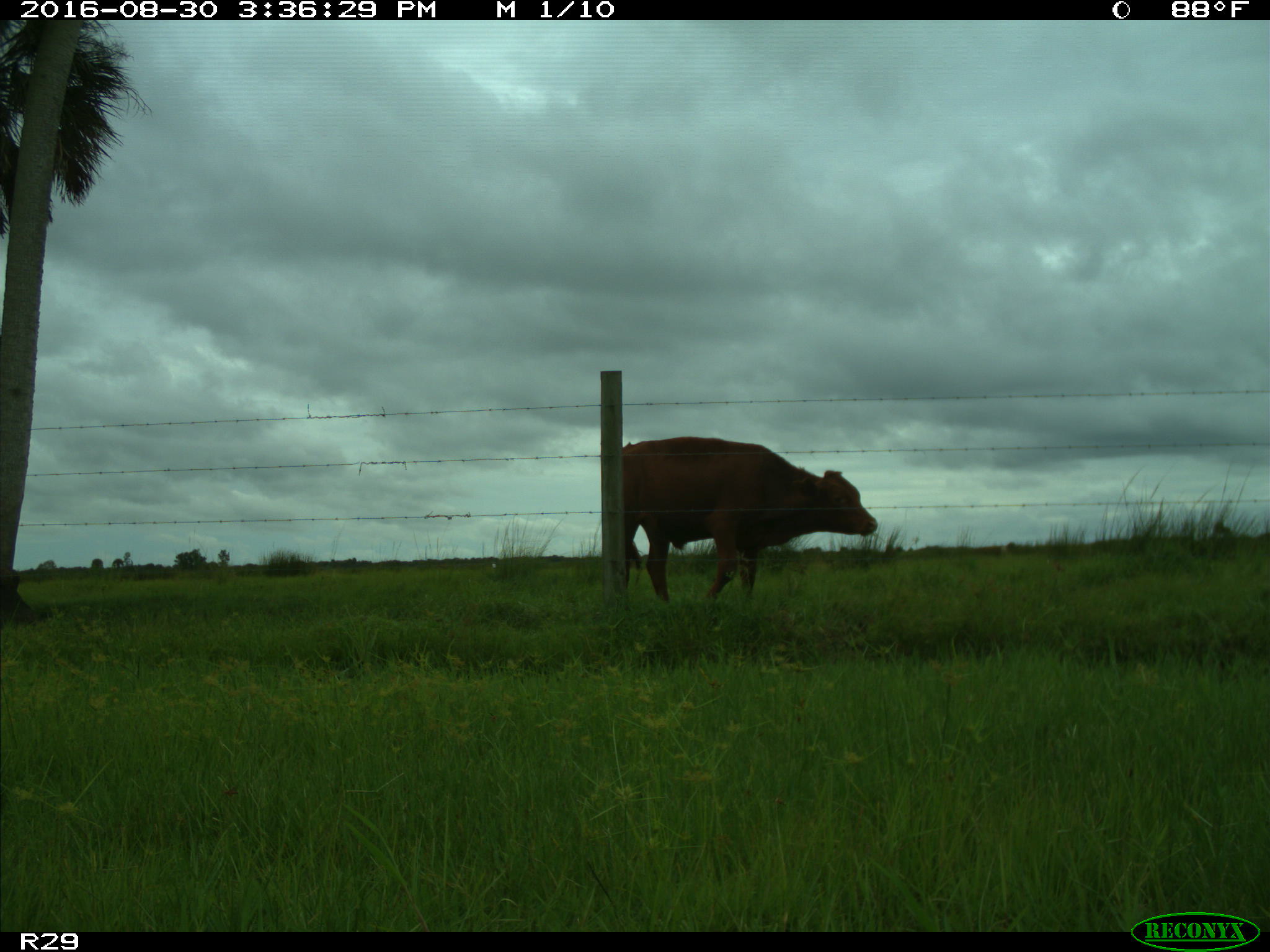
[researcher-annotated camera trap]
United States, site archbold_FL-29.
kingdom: Animalia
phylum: Chordata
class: Mammalia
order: Artiodactyla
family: Bovidae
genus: Bos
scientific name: Bos taurus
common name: domestic cow